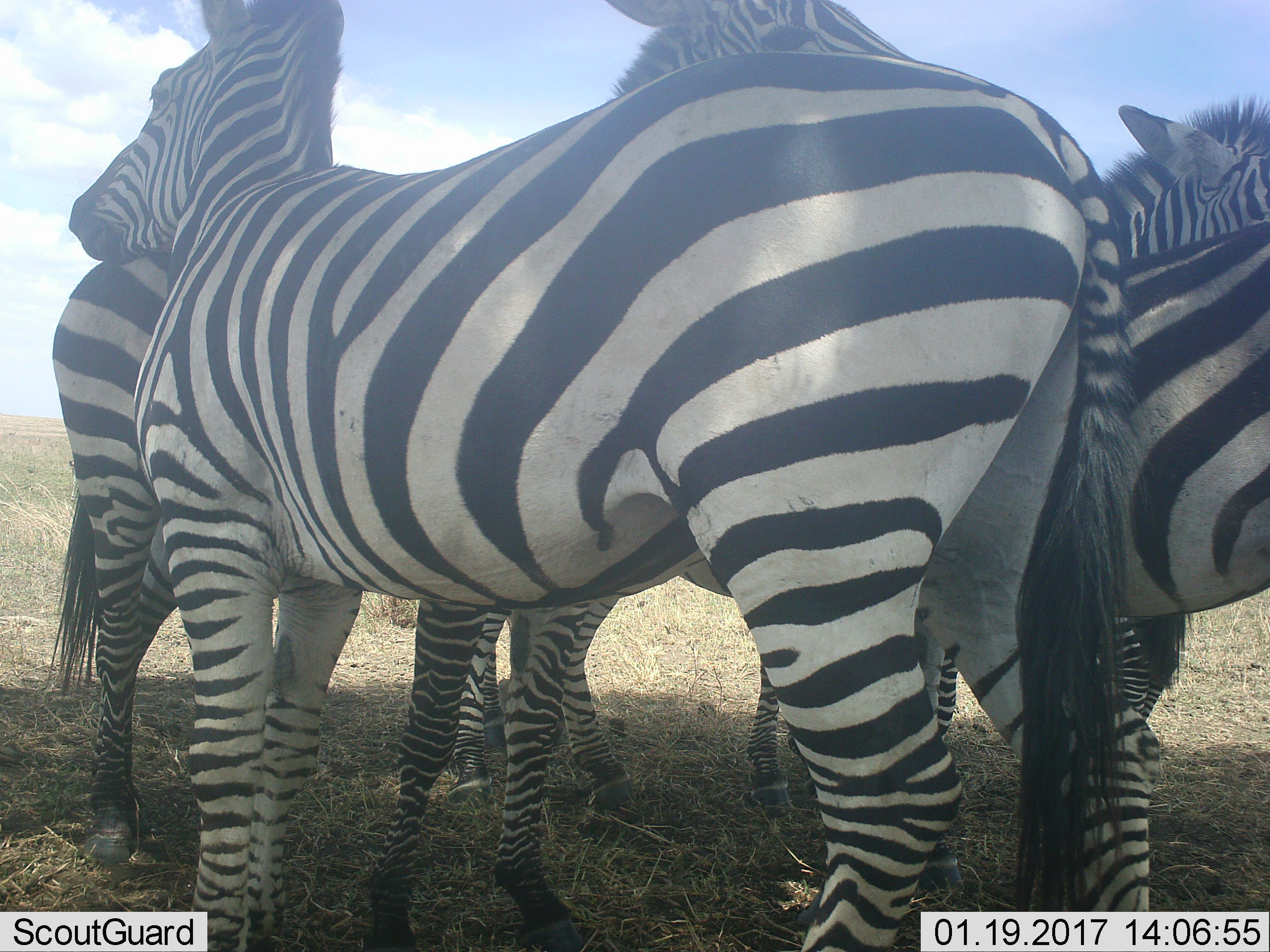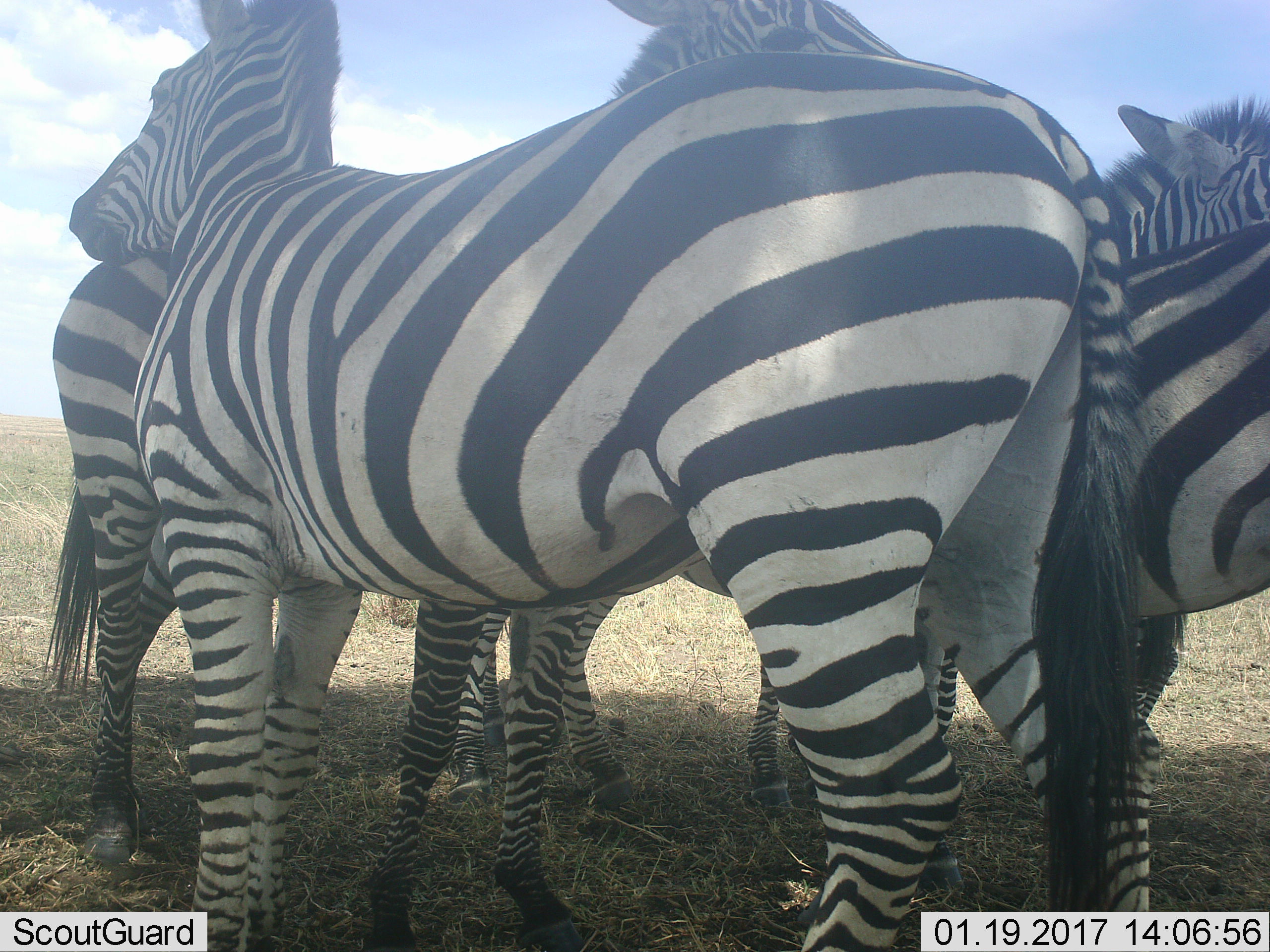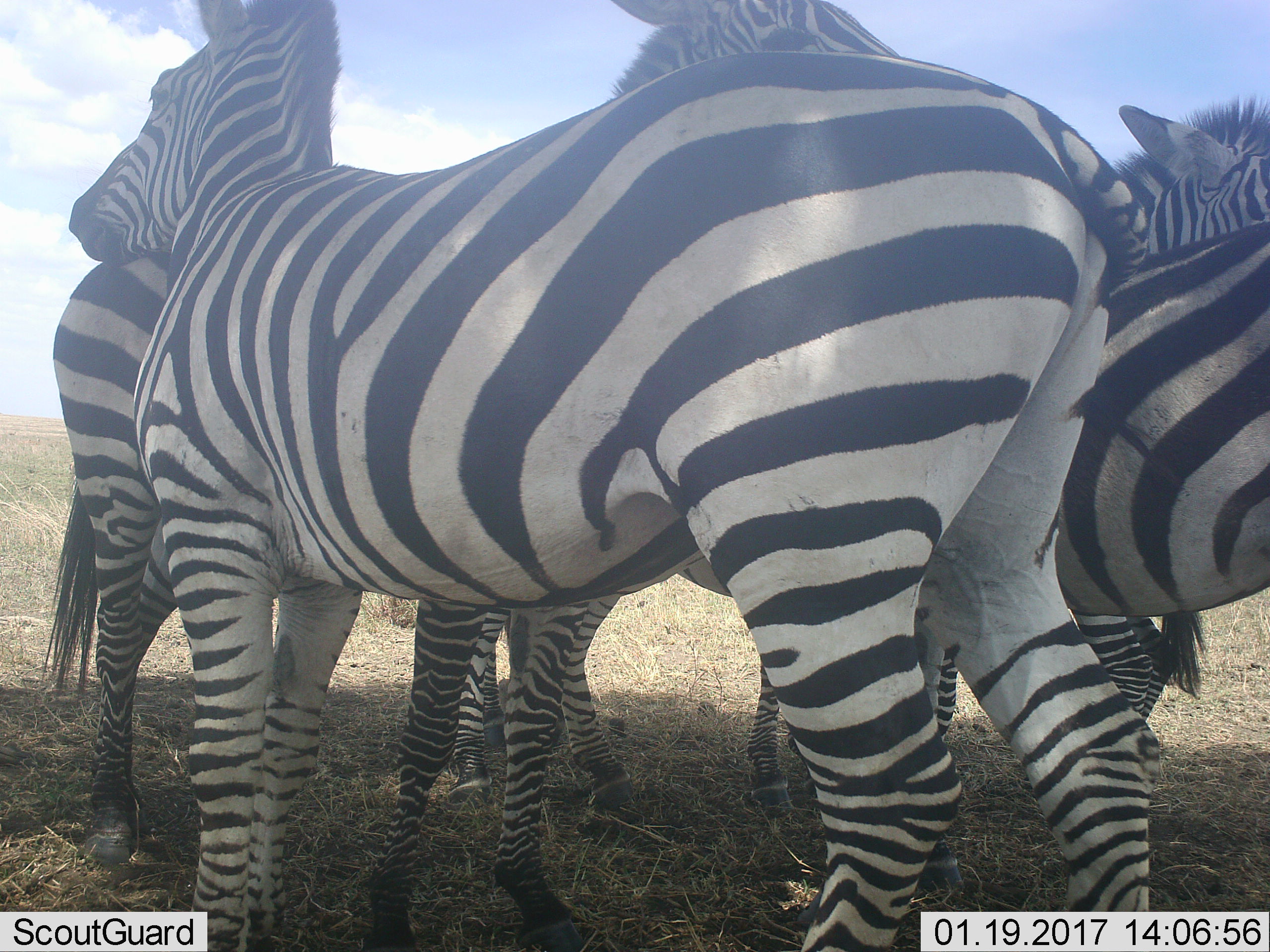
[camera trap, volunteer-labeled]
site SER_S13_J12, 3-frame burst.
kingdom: Animalia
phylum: Chordata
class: Mammalia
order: Perissodactyla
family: Equidae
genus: Equus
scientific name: Equus quagga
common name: plains zebra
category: zebraplains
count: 4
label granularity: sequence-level